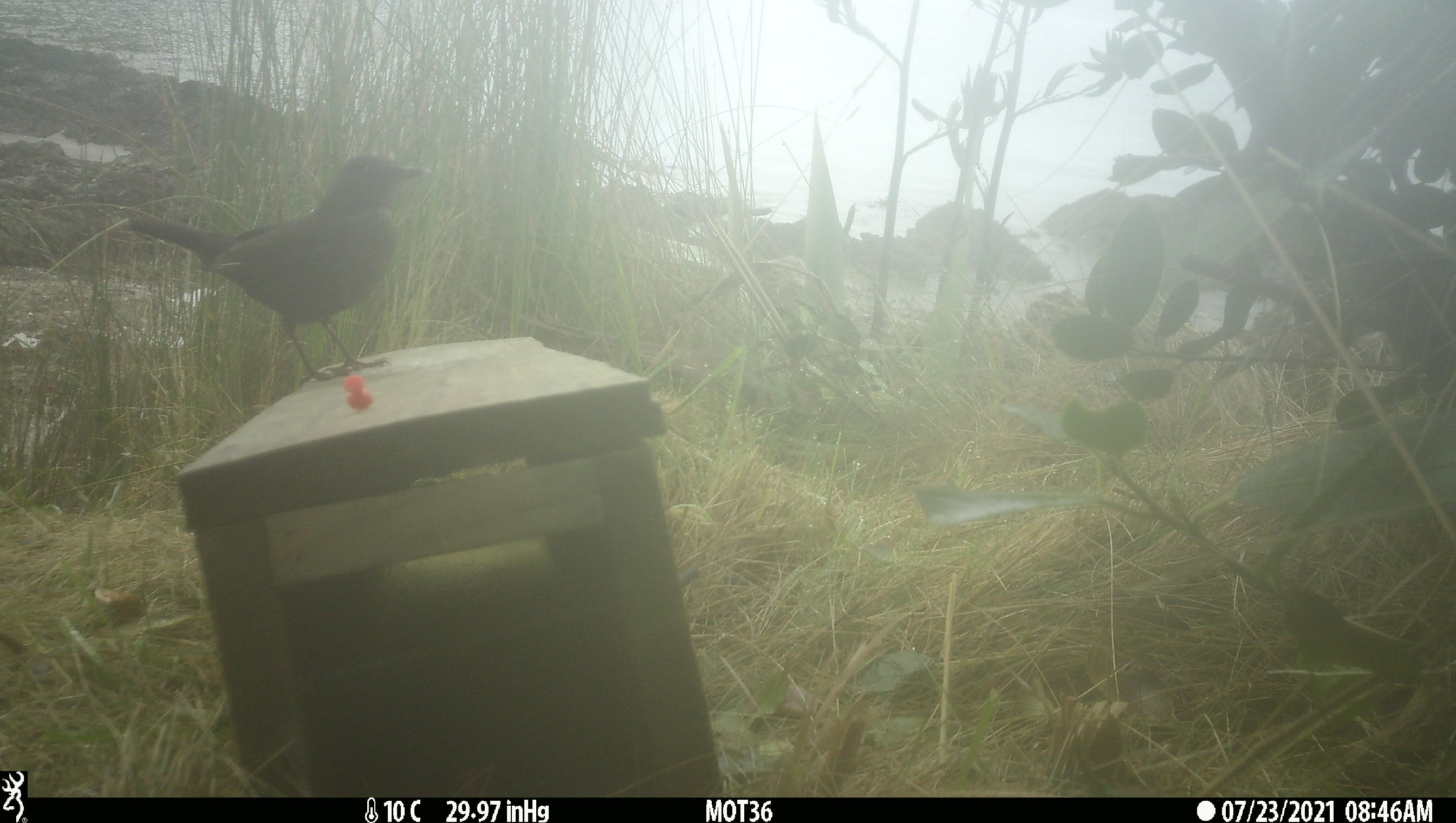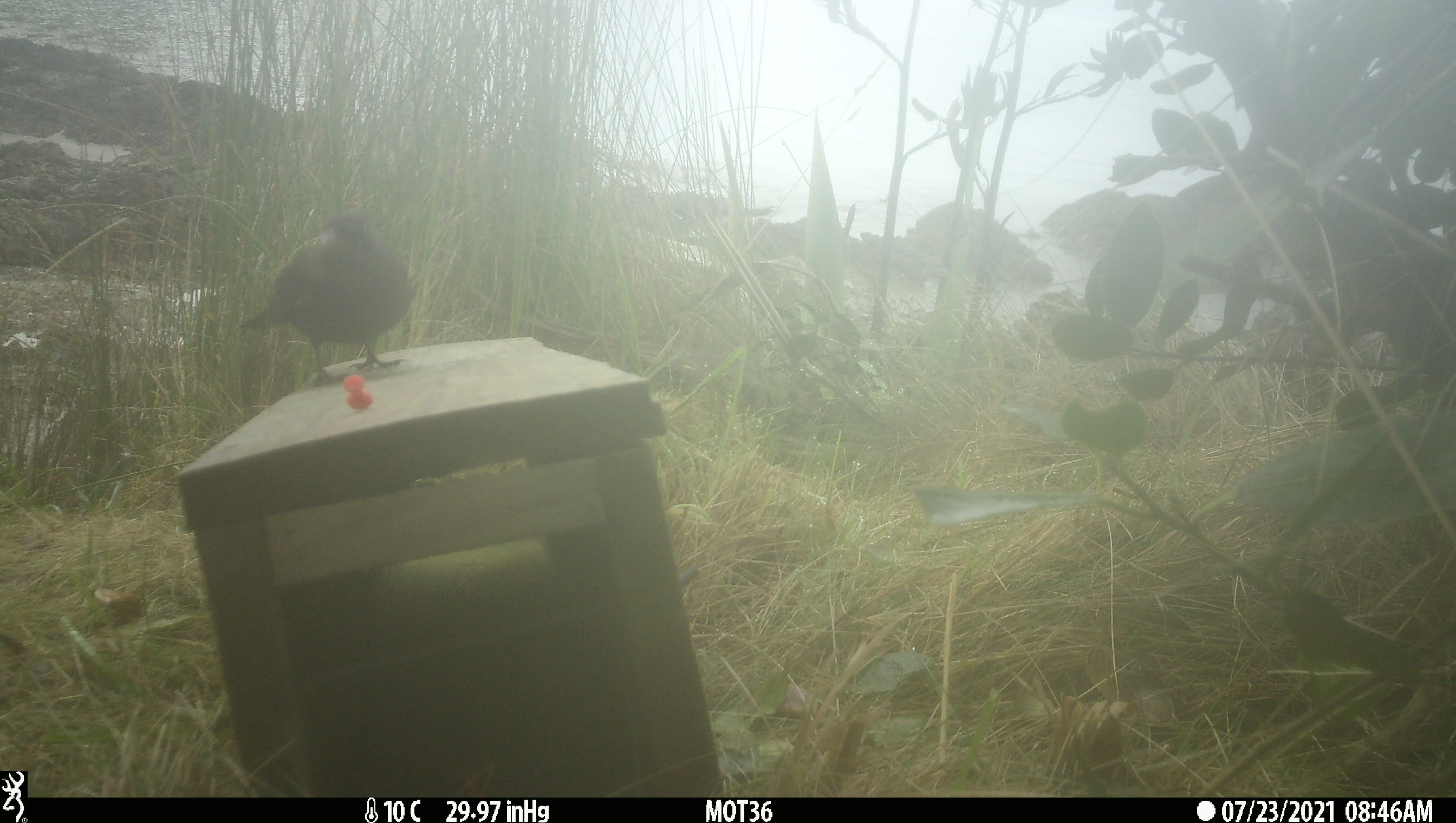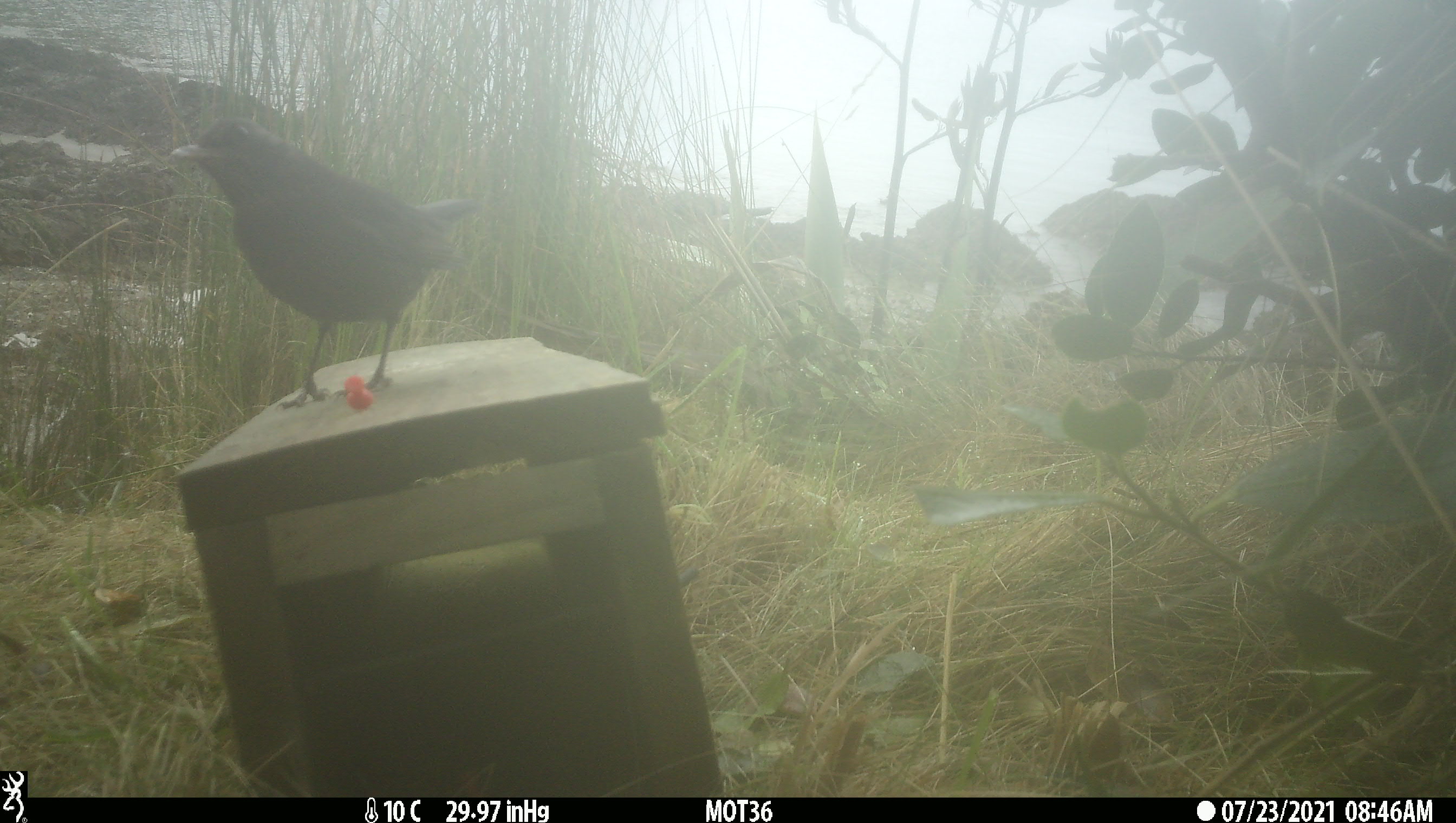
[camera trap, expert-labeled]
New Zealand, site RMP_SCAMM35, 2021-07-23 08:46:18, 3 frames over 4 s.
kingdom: Animalia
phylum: Chordata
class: Aves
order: Passeriformes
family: Turdidae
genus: Turdus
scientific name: Turdus merula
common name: eurasian blackbird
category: blackbird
Blackbird (eurasian blackbird) (Turdus merula).